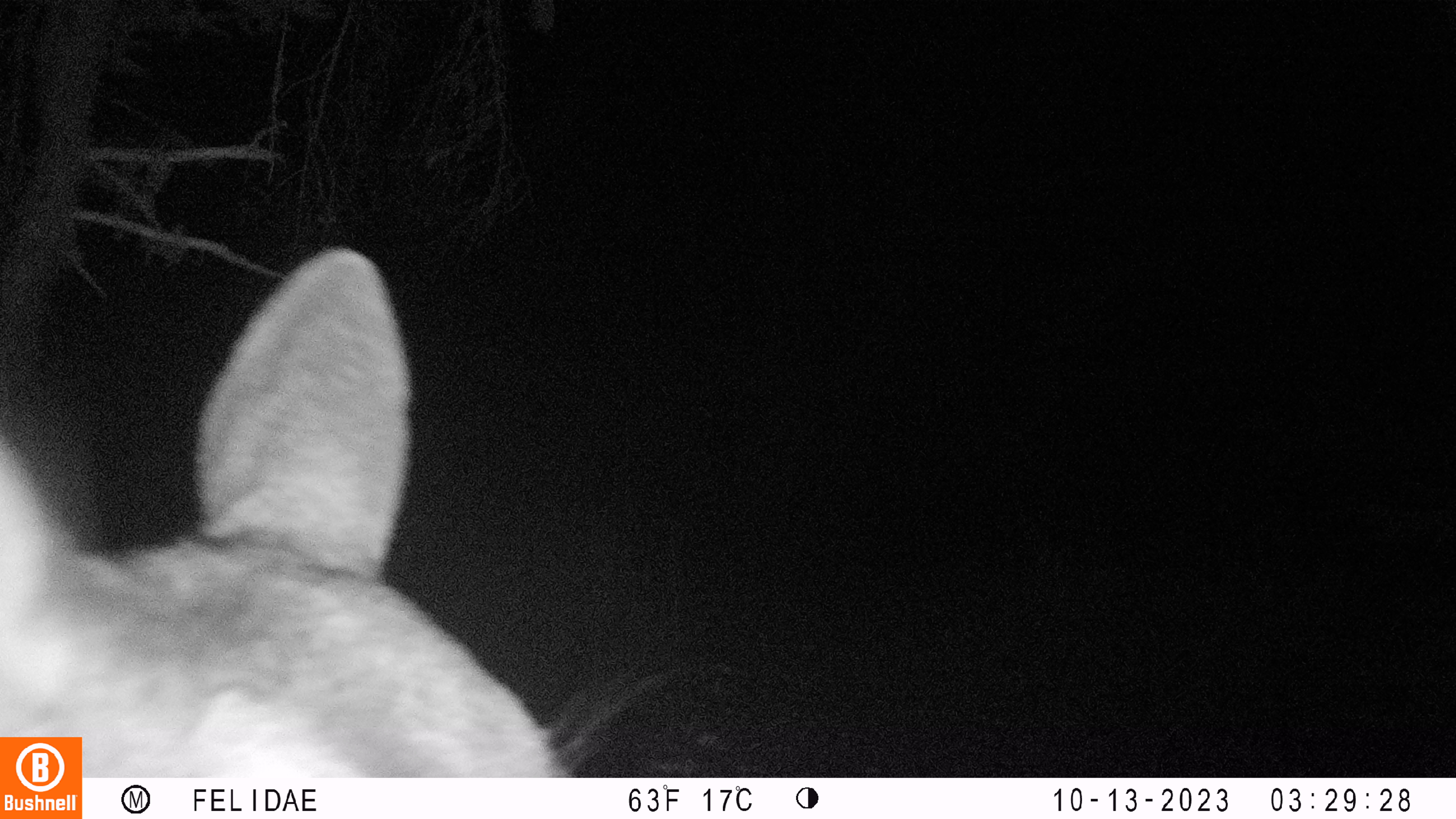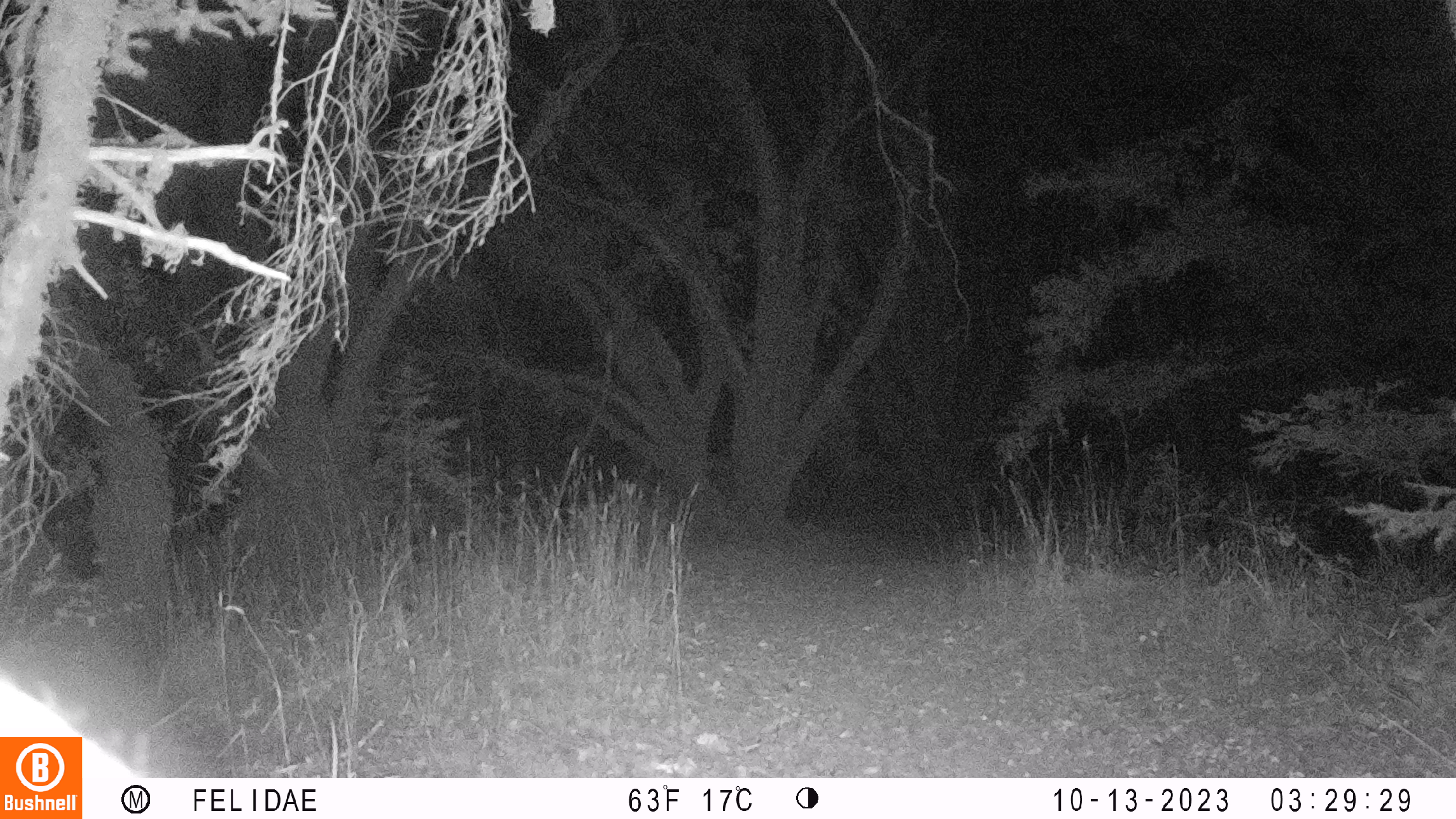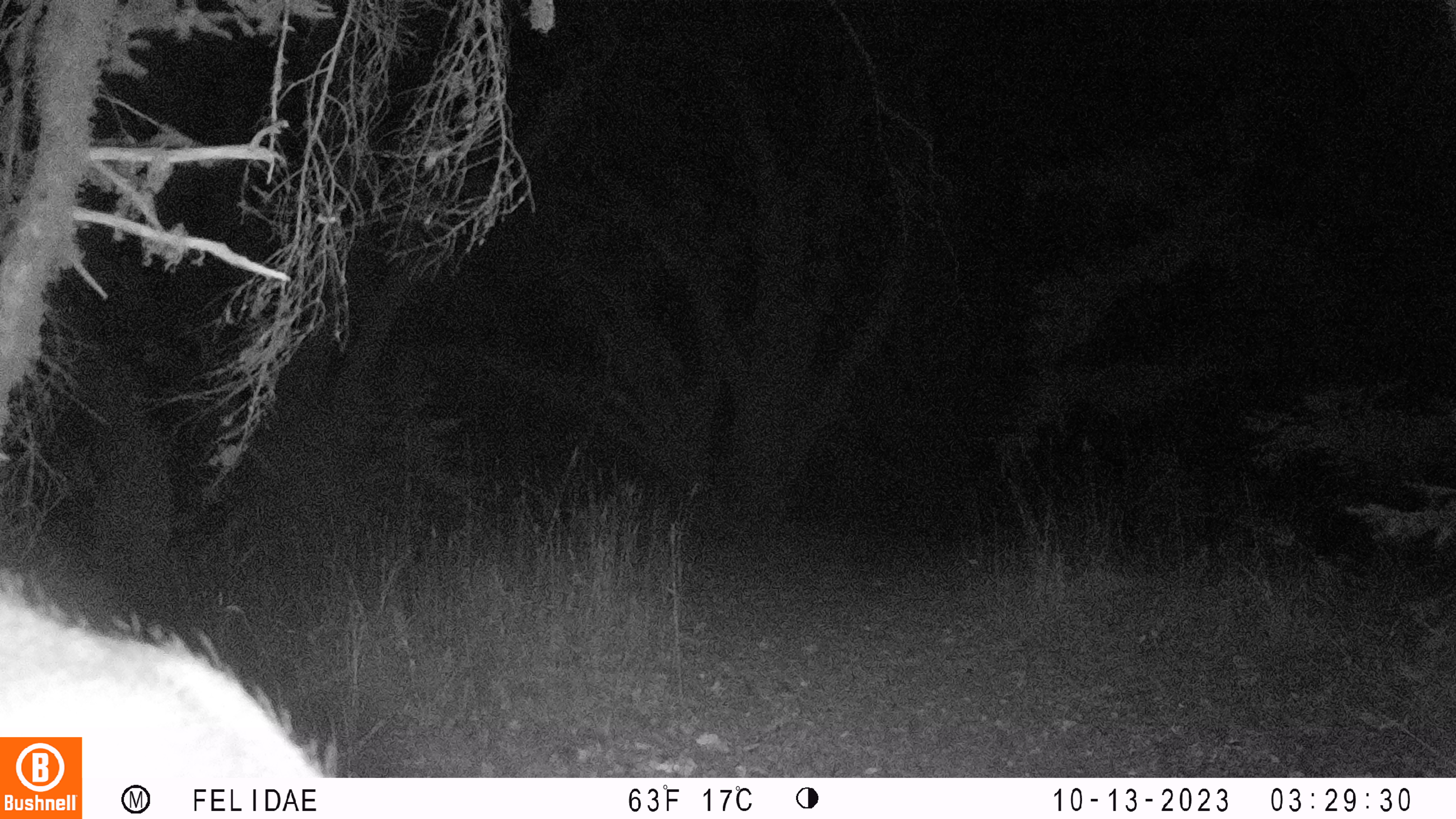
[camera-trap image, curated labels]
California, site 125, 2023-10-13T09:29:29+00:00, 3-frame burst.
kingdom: Animalia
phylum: Chordata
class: Mammalia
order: Artiodactyla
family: Cervidae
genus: Odocoileus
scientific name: Odocoileus hemionus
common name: mule deer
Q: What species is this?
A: Mule deer (Odocoileus hemionus).